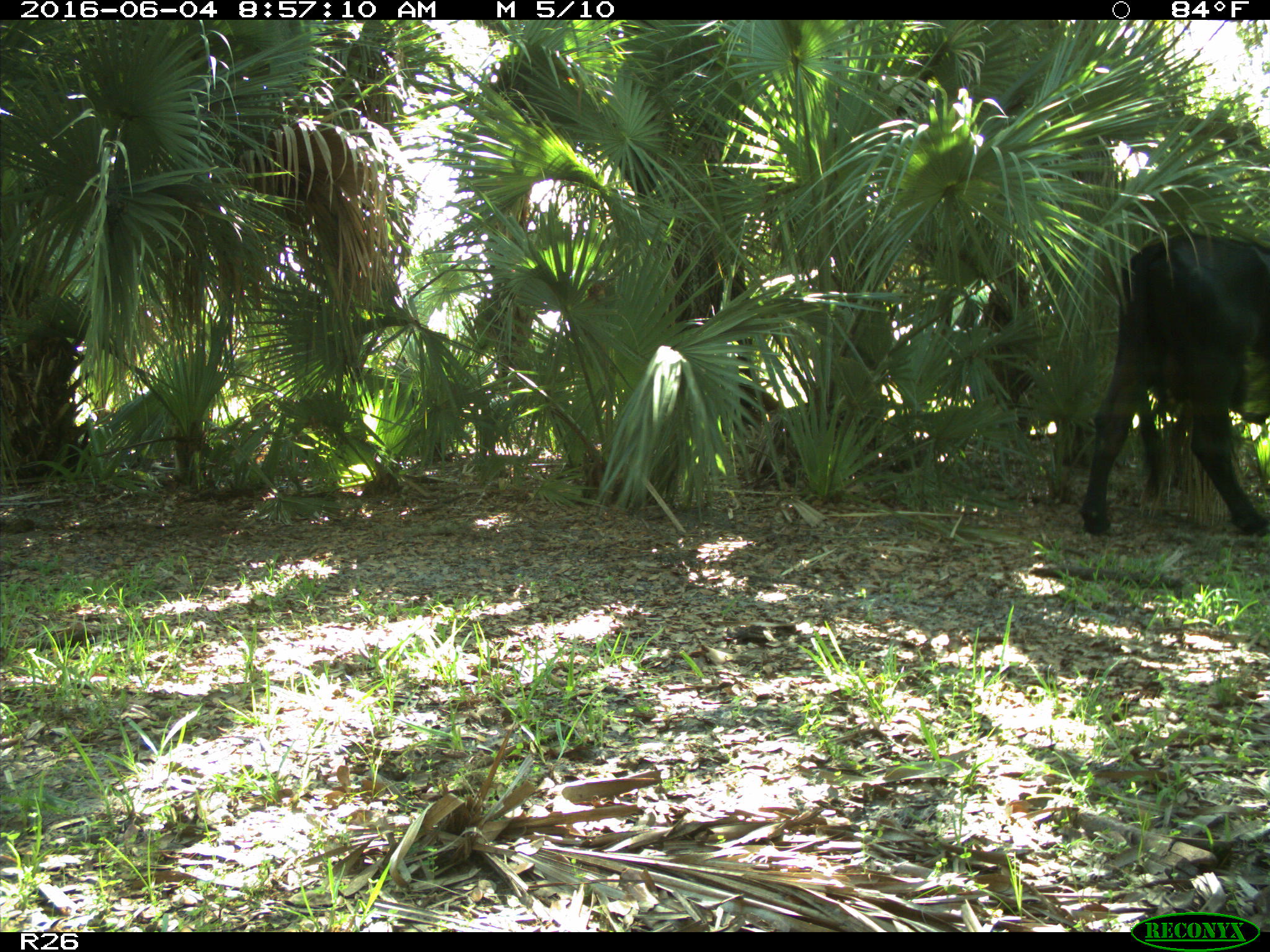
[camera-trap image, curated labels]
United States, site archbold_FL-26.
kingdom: Animalia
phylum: Chordata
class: Mammalia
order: Artiodactyla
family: Bovidae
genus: Bos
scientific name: Bos taurus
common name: domestic cow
Bos taurus (domestic cow).